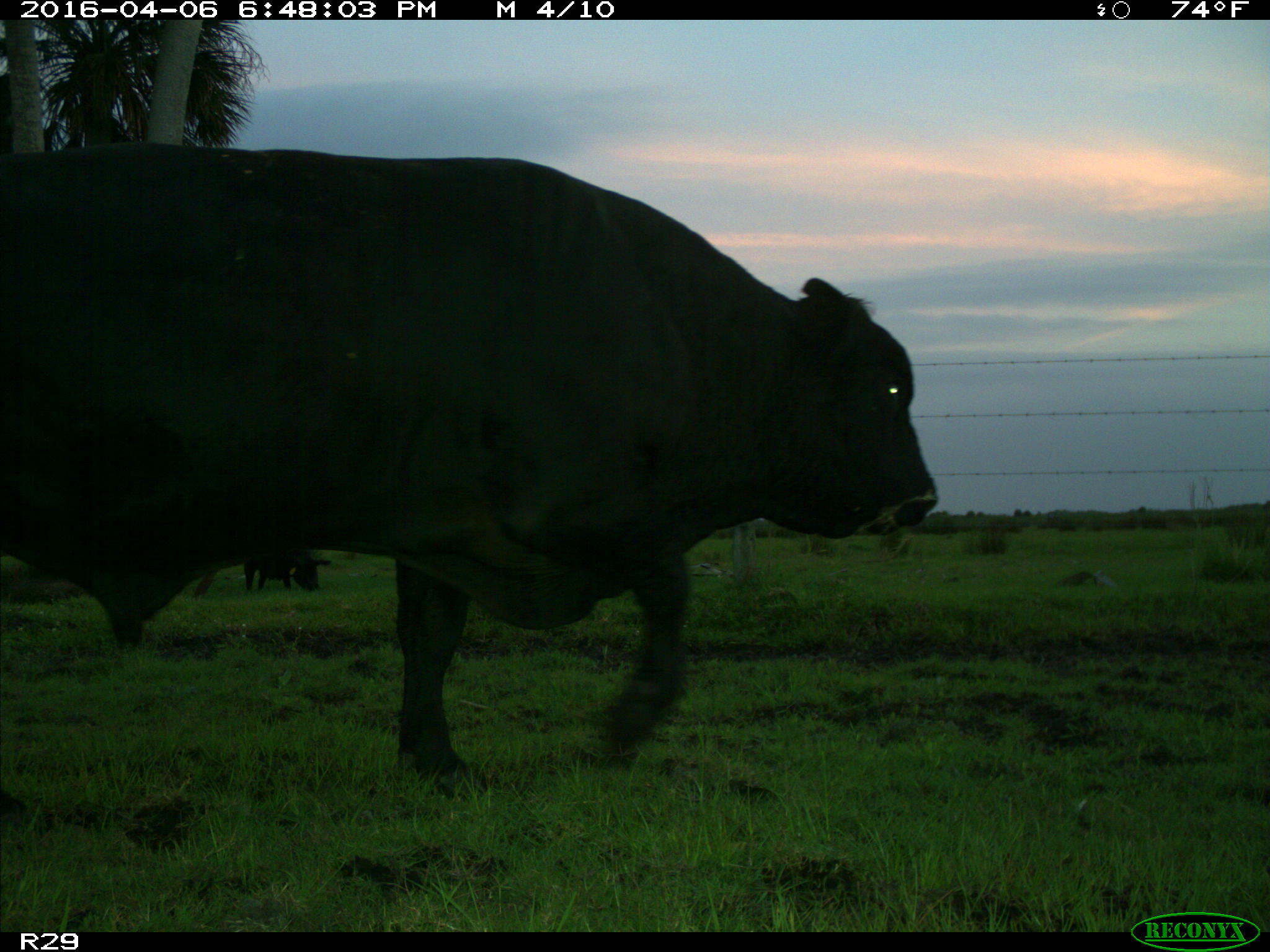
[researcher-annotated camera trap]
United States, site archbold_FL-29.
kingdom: Animalia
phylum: Chordata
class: Mammalia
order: Artiodactyla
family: Bovidae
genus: Bos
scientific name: Bos taurus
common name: domestic cow